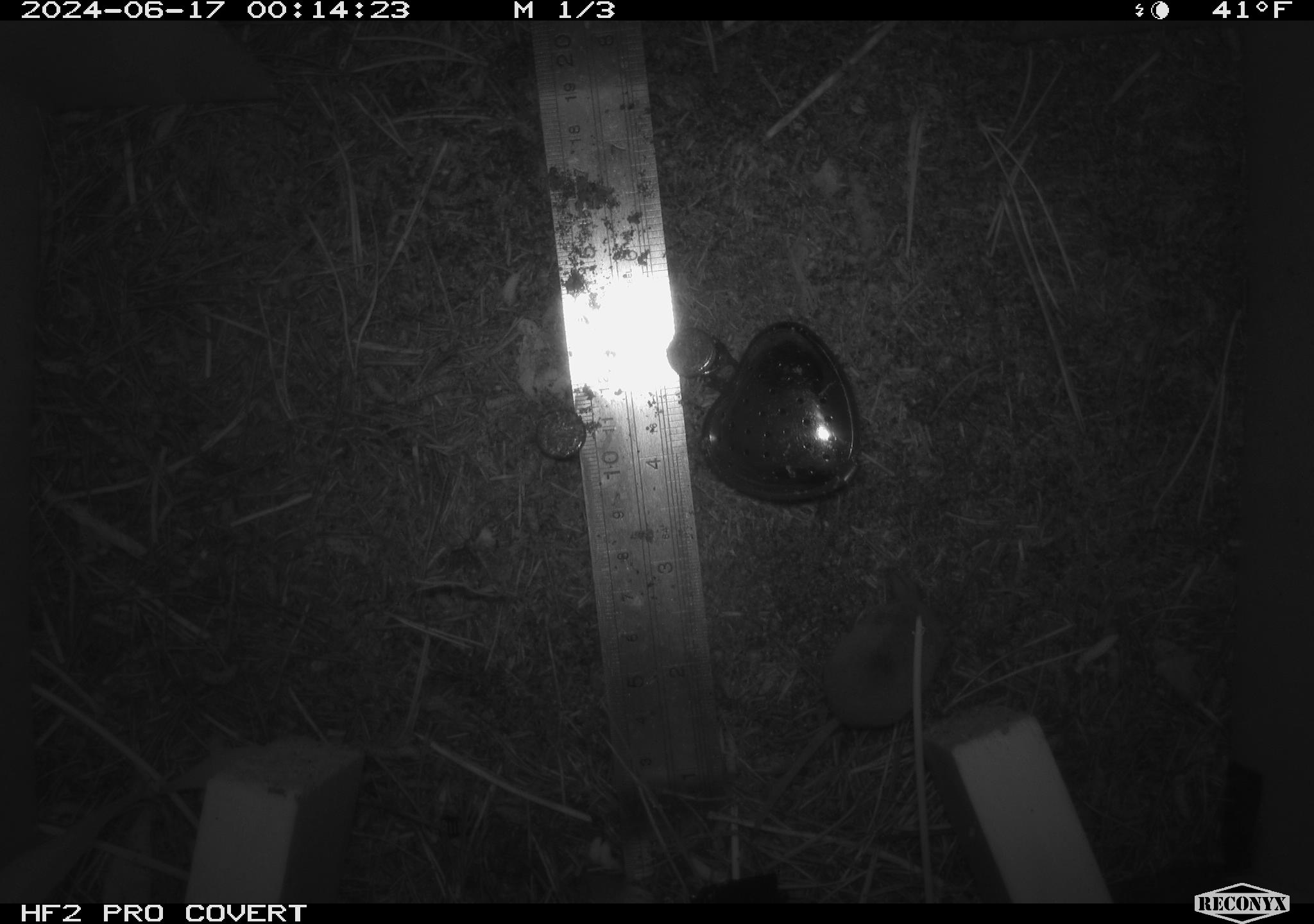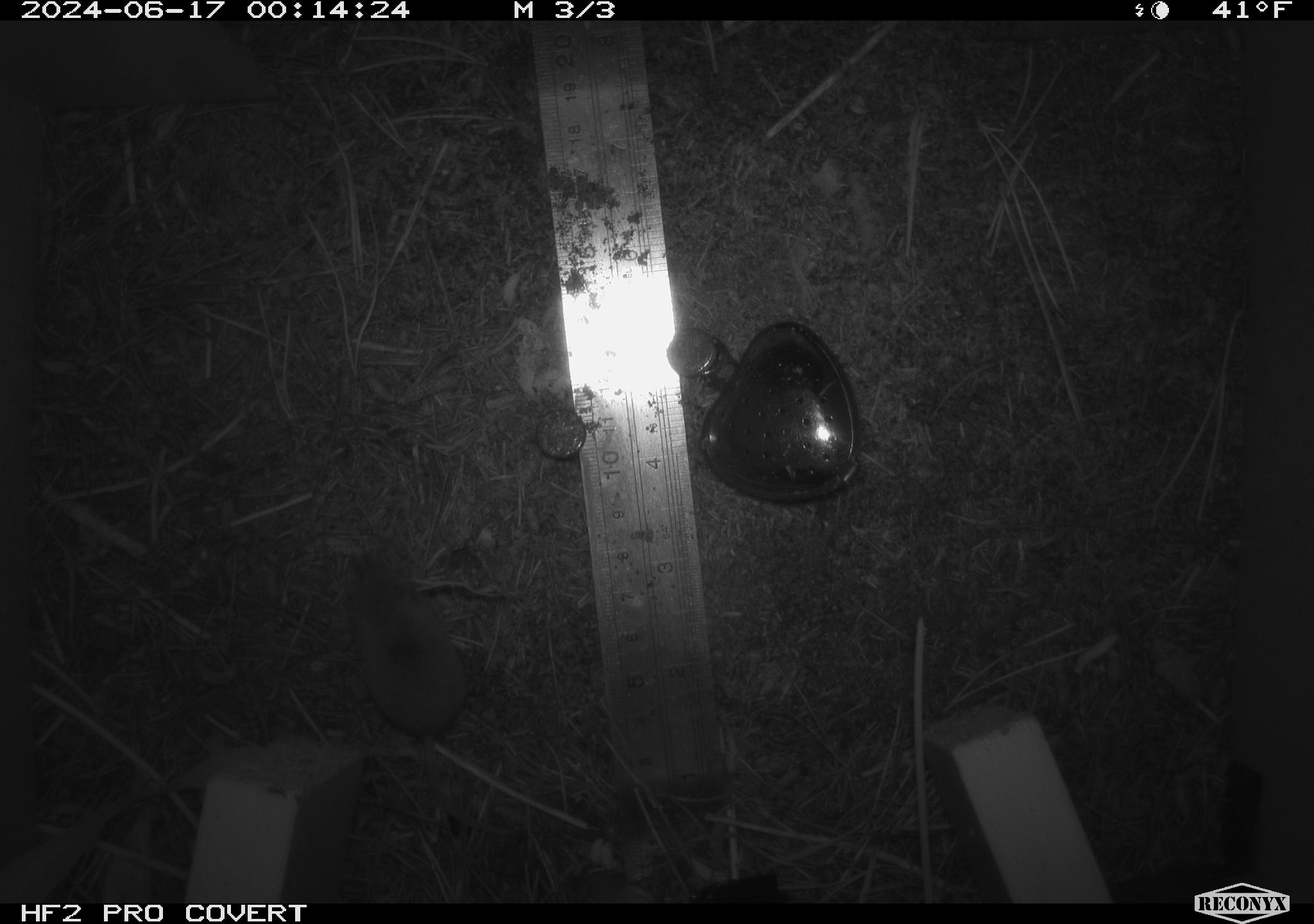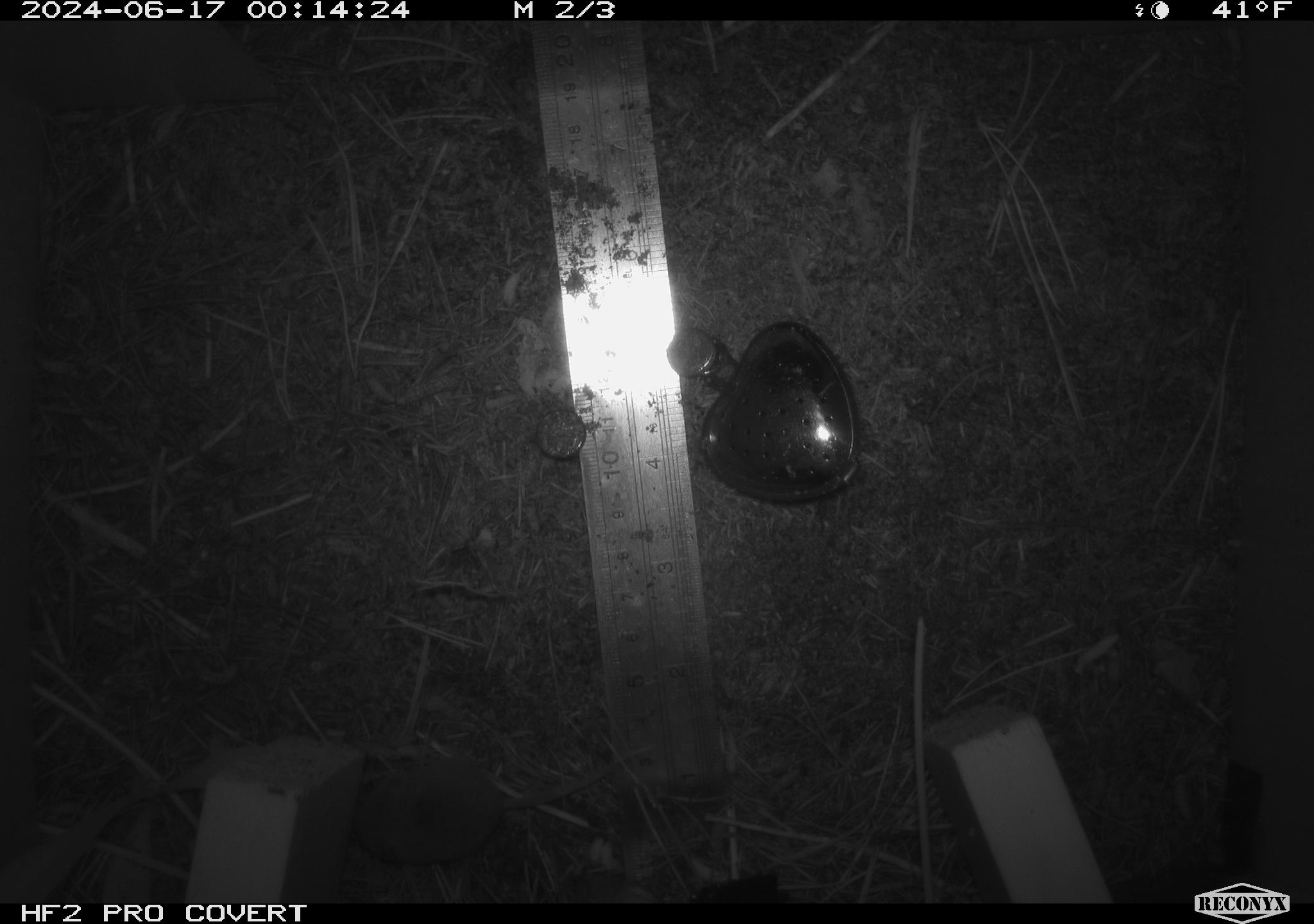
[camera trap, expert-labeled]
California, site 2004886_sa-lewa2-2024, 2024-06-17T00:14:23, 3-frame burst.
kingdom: Animalia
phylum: Chordata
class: Mammalia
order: Eulipotyphla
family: Soricidae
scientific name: Soricidae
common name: shrews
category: soricidae family